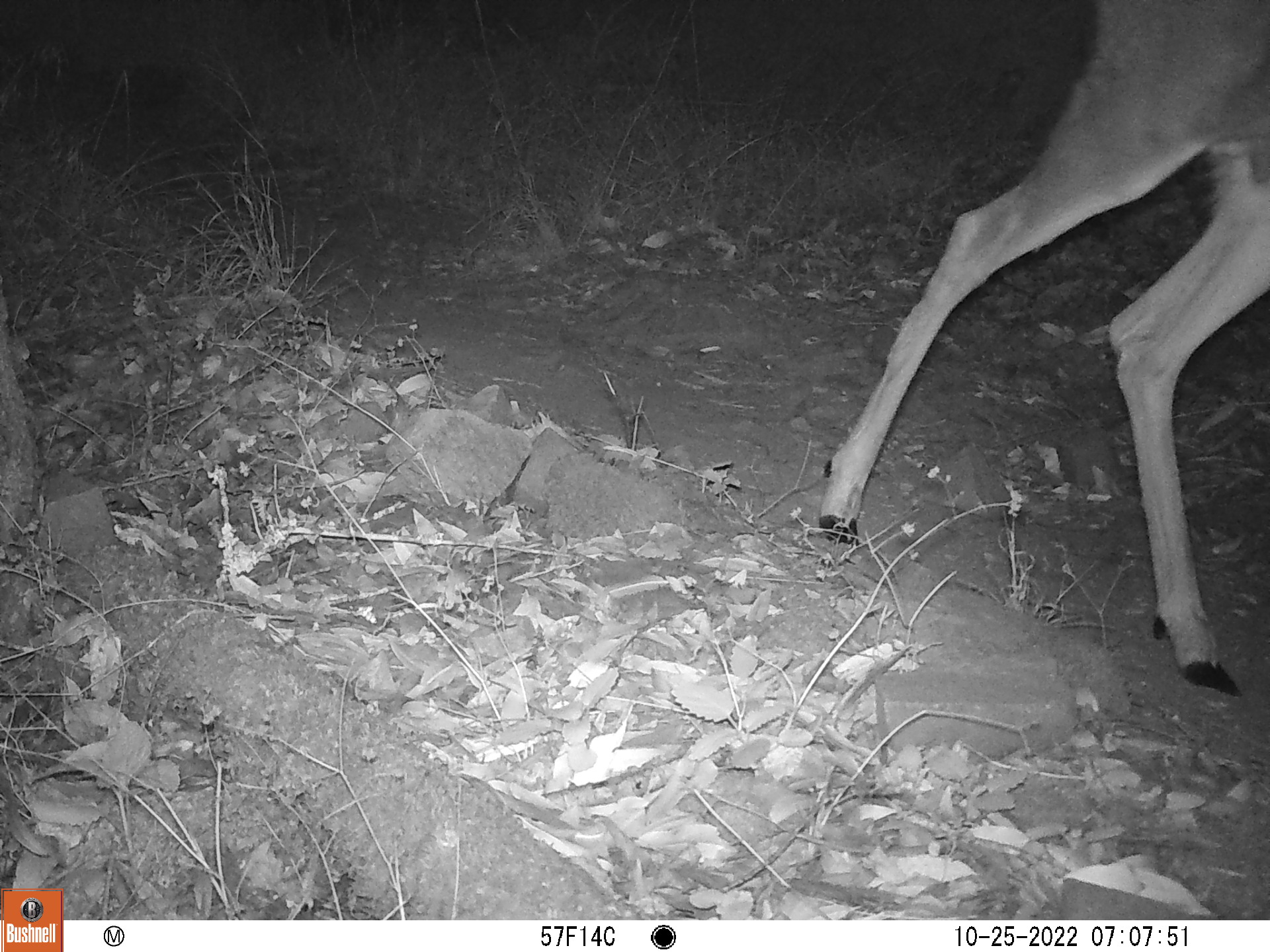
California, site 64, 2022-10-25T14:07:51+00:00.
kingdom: Animalia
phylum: Chordata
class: Mammalia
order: Artiodactyla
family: Cervidae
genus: Odocoileus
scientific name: Odocoileus hemionus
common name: mule deer